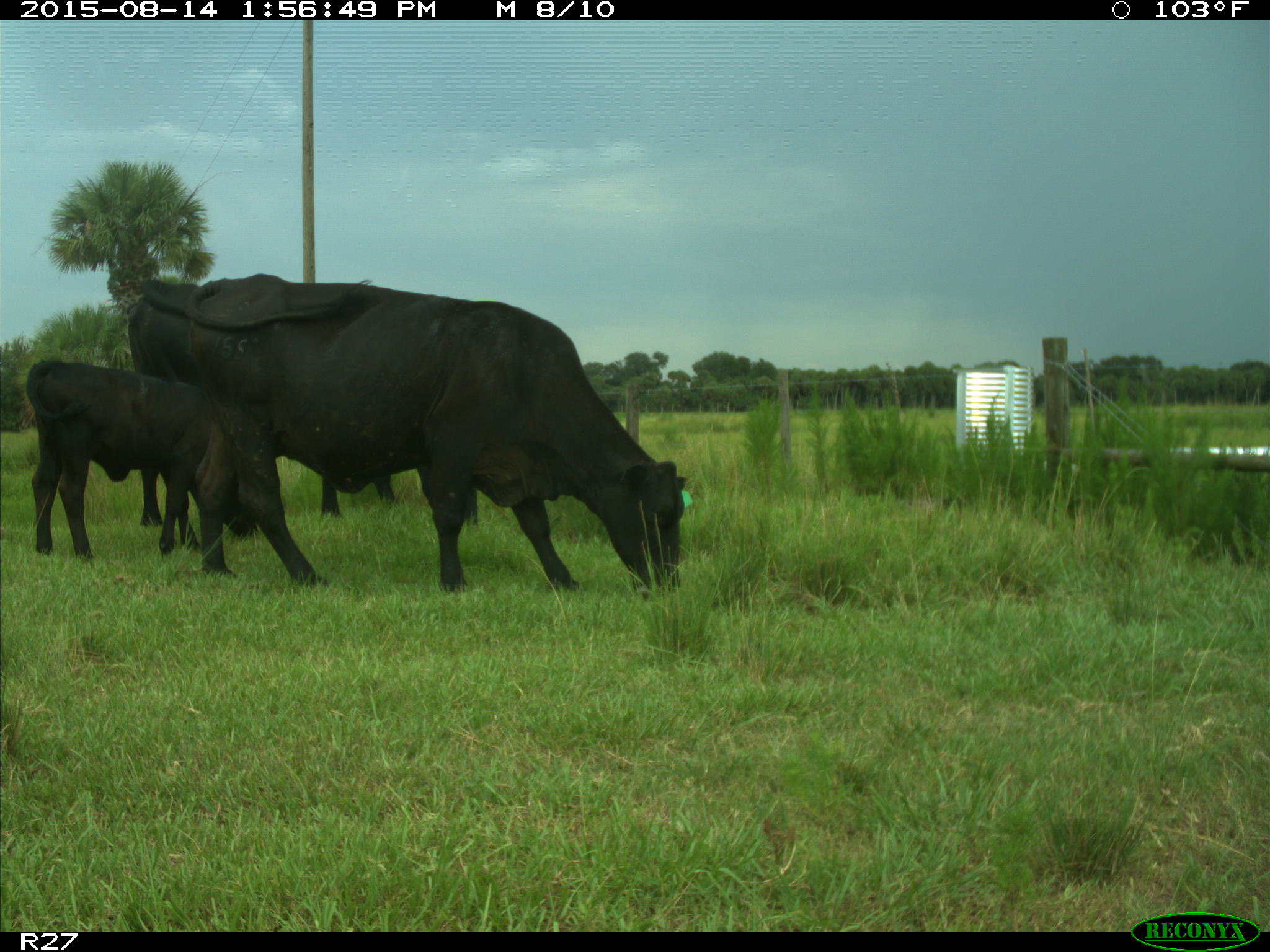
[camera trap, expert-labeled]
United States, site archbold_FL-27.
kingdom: Animalia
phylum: Chordata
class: Mammalia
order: Artiodactyla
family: Bovidae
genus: Bos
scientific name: Bos taurus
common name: domestic cow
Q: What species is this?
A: Bos taurus (domestic cow).